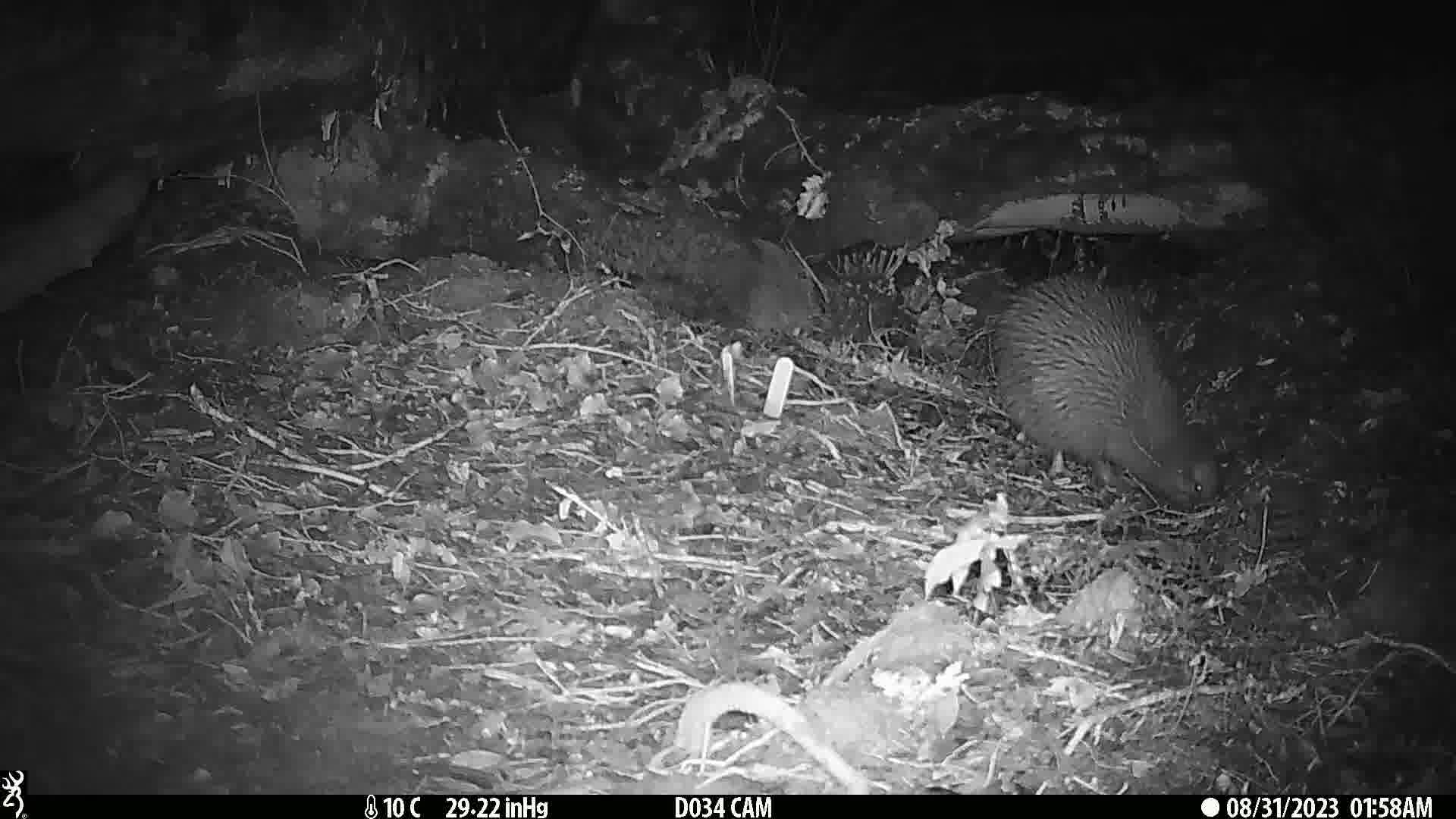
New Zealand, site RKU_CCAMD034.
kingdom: Animalia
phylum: Chordata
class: Aves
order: Apterygiformes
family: Apterygidae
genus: Apteryx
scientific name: Apteryx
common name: kiwi